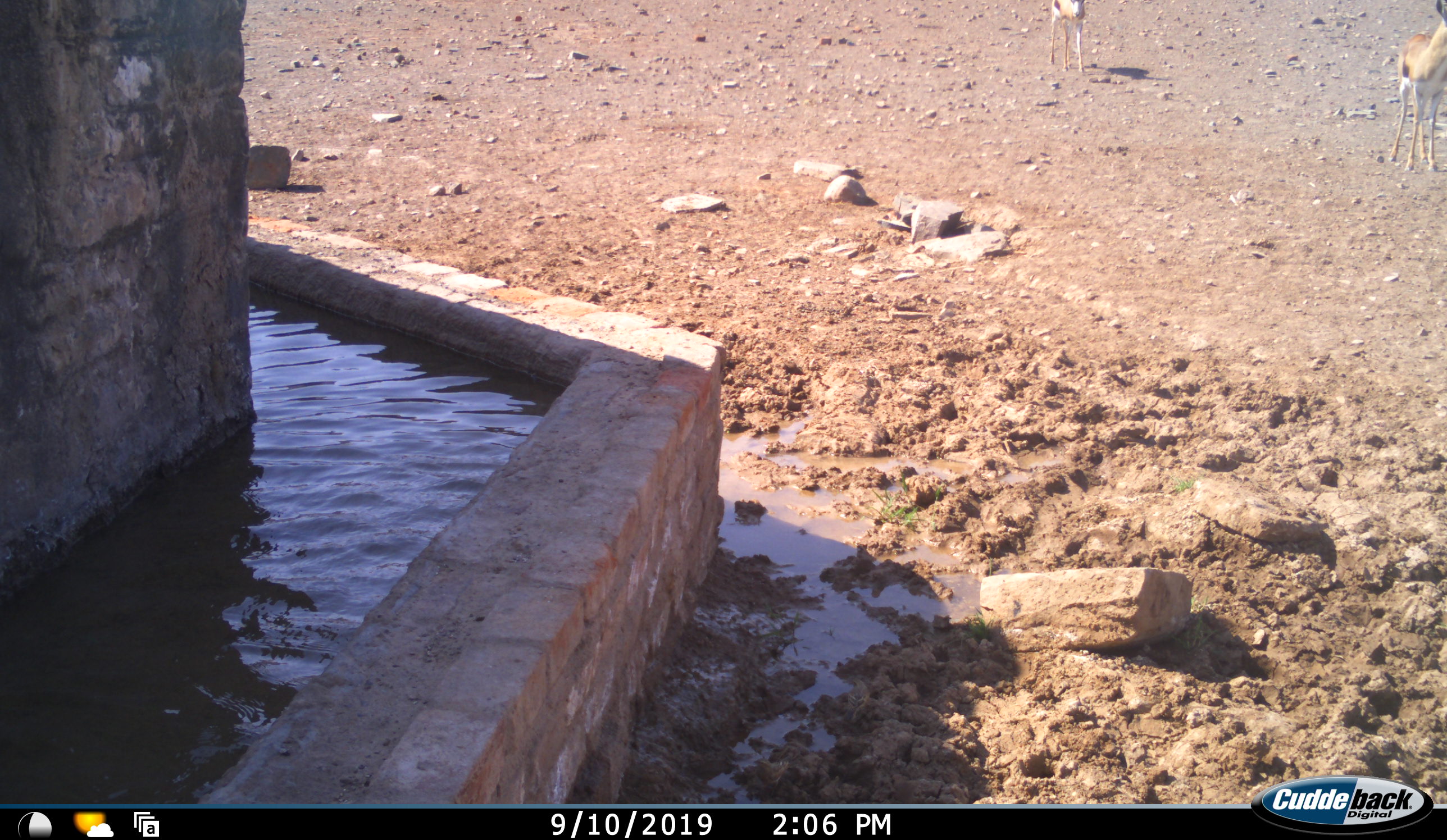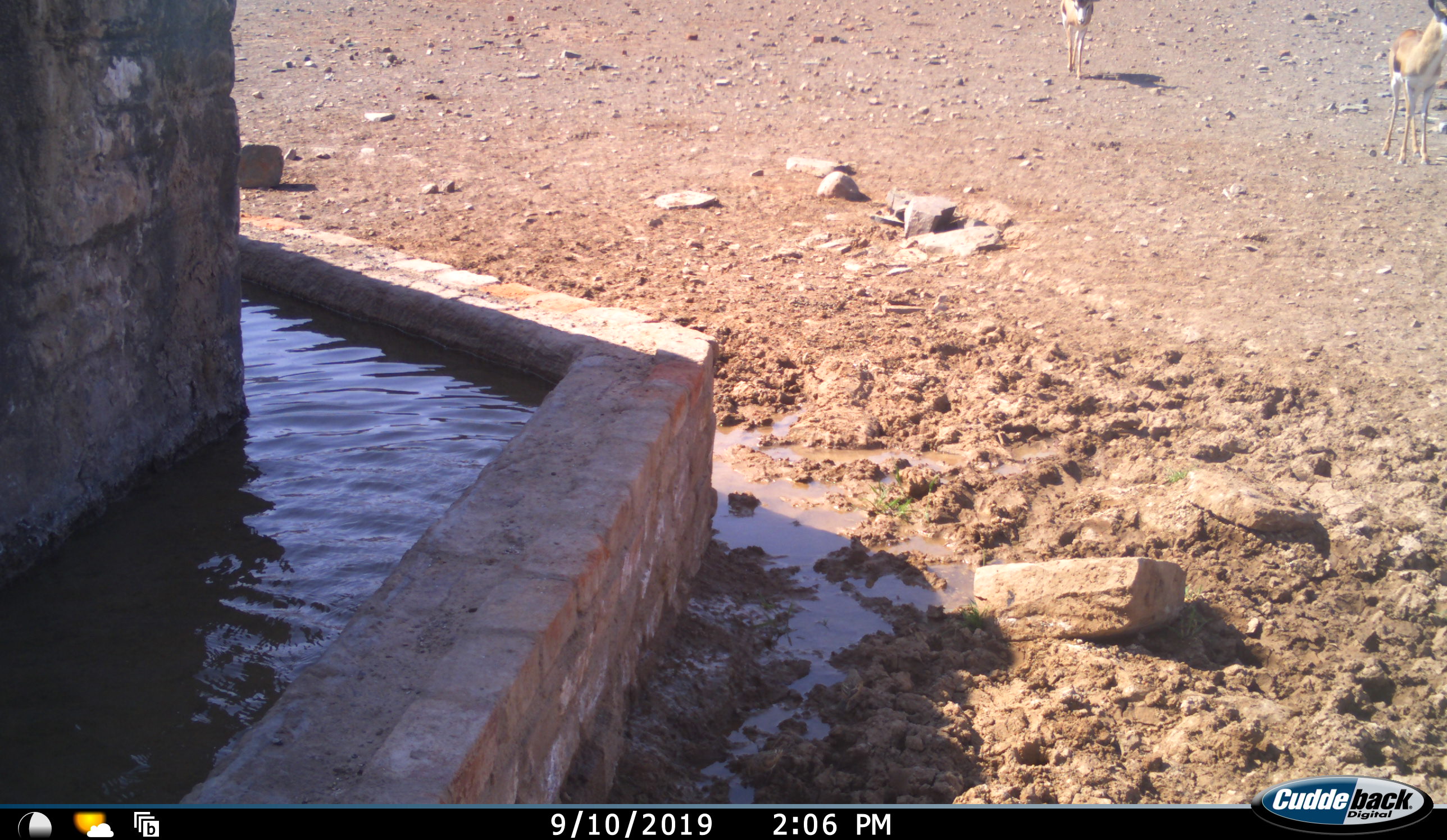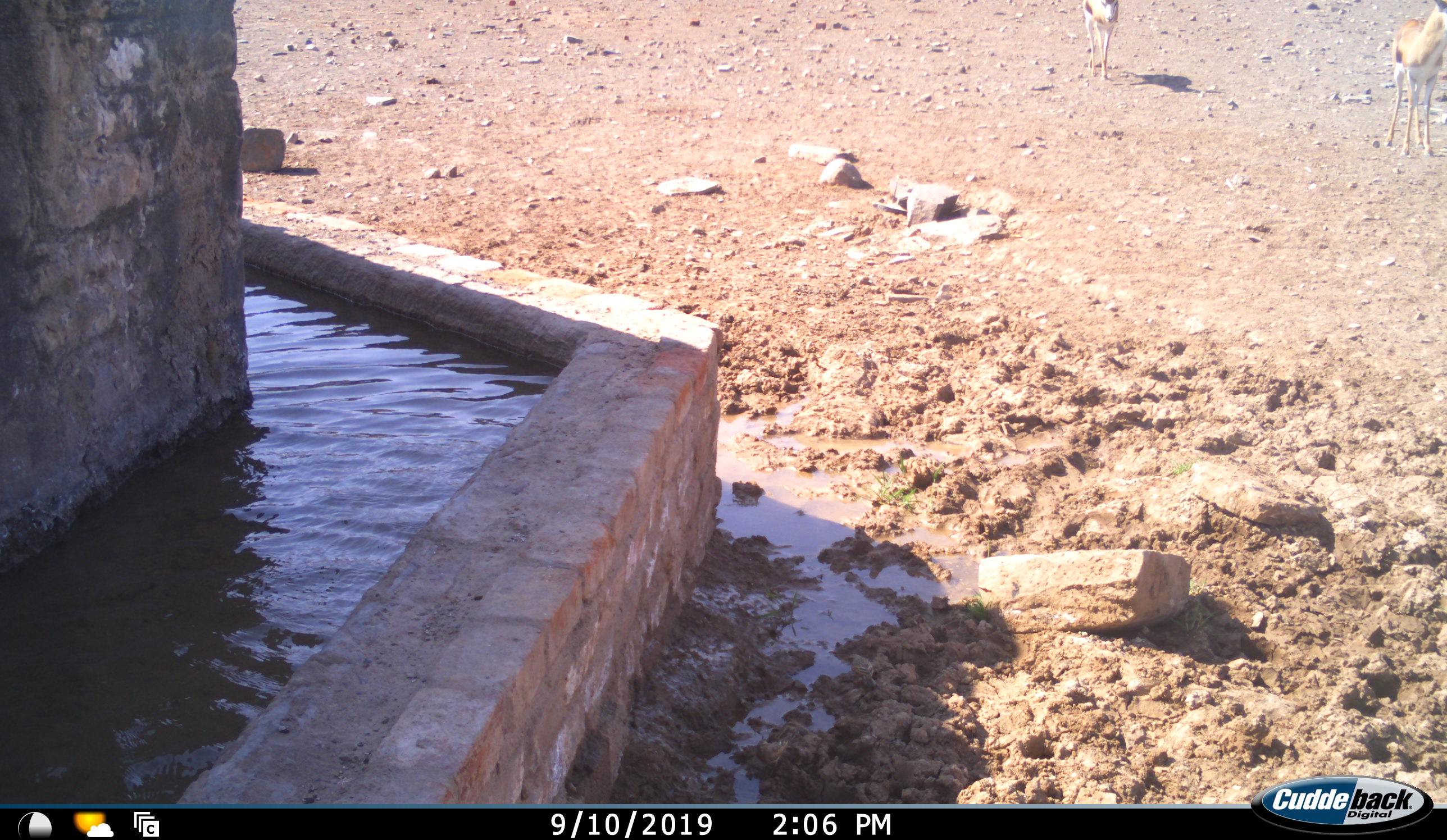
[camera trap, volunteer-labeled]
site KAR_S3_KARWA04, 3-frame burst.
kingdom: Animalia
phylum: Chordata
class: Mammalia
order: Artiodactyla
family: Bovidae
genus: Antidorcas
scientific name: Antidorcas marsupialis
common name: springbok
Springbok (Antidorcas marsupialis), count 2. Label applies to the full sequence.